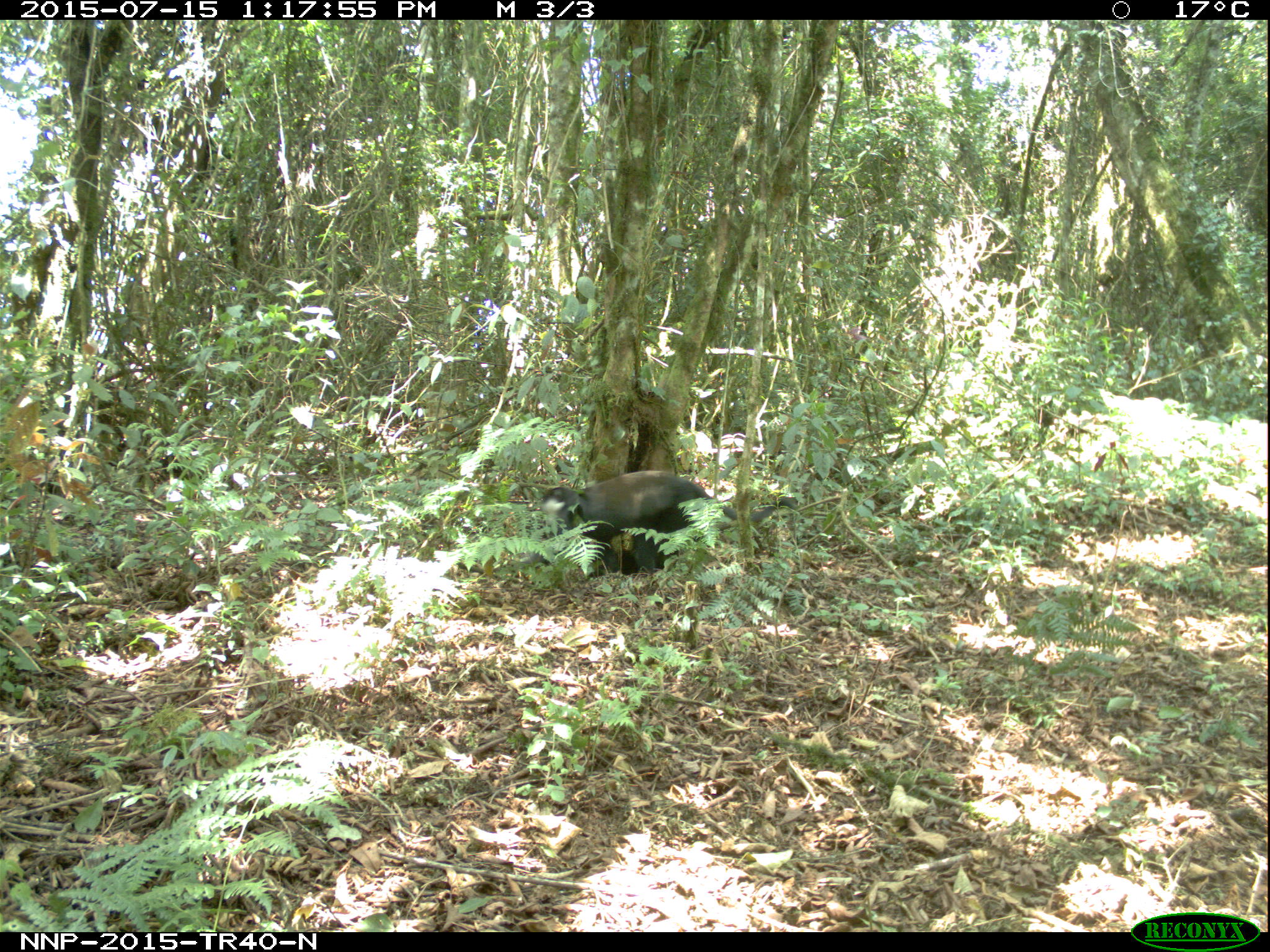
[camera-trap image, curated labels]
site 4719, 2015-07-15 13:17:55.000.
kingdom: Animalia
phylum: Chordata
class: Mammalia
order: Primates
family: Cercopithecidae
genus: Allochrocebus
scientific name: Allochrocebus lhoesti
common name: l'hoest's monkey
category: cercopithecus lhoesti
Cercopithecus lhoesti (l'hoest's monkey) (Allochrocebus lhoesti), count 1.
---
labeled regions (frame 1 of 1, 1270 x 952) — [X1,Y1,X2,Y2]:
cercopithecus lhoesti: [521,468,799,577]